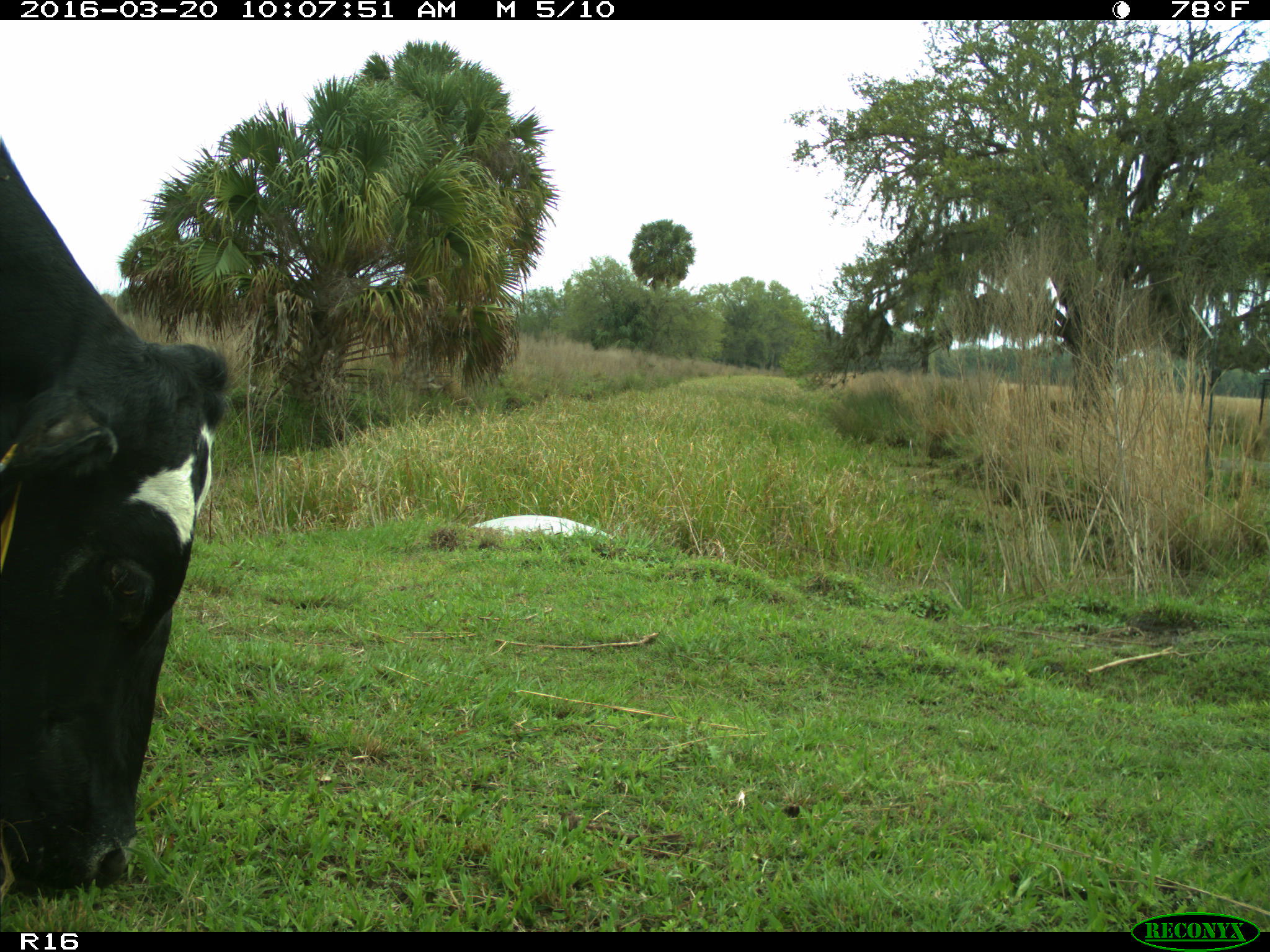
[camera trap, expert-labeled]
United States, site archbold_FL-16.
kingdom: Animalia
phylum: Chordata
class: Mammalia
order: Artiodactyla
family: Bovidae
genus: Bos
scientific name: Bos taurus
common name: domestic cow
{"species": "Bos taurus (domestic cow)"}